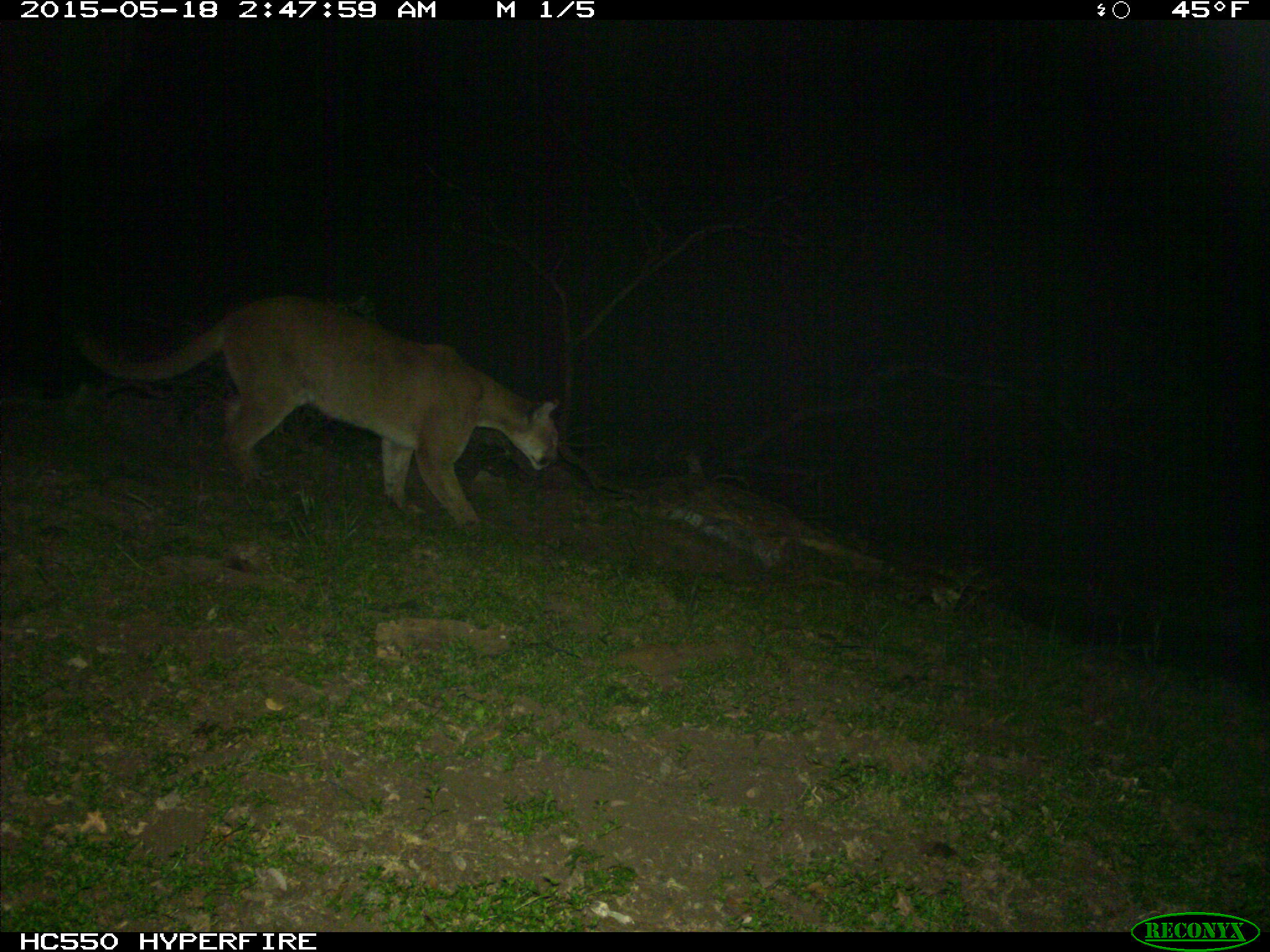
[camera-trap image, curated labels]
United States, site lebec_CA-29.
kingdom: Animalia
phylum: Chordata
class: Mammalia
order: Carnivora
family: Felidae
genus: Puma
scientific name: Puma concolor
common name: mountain lion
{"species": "Puma concolor (mountain lion)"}